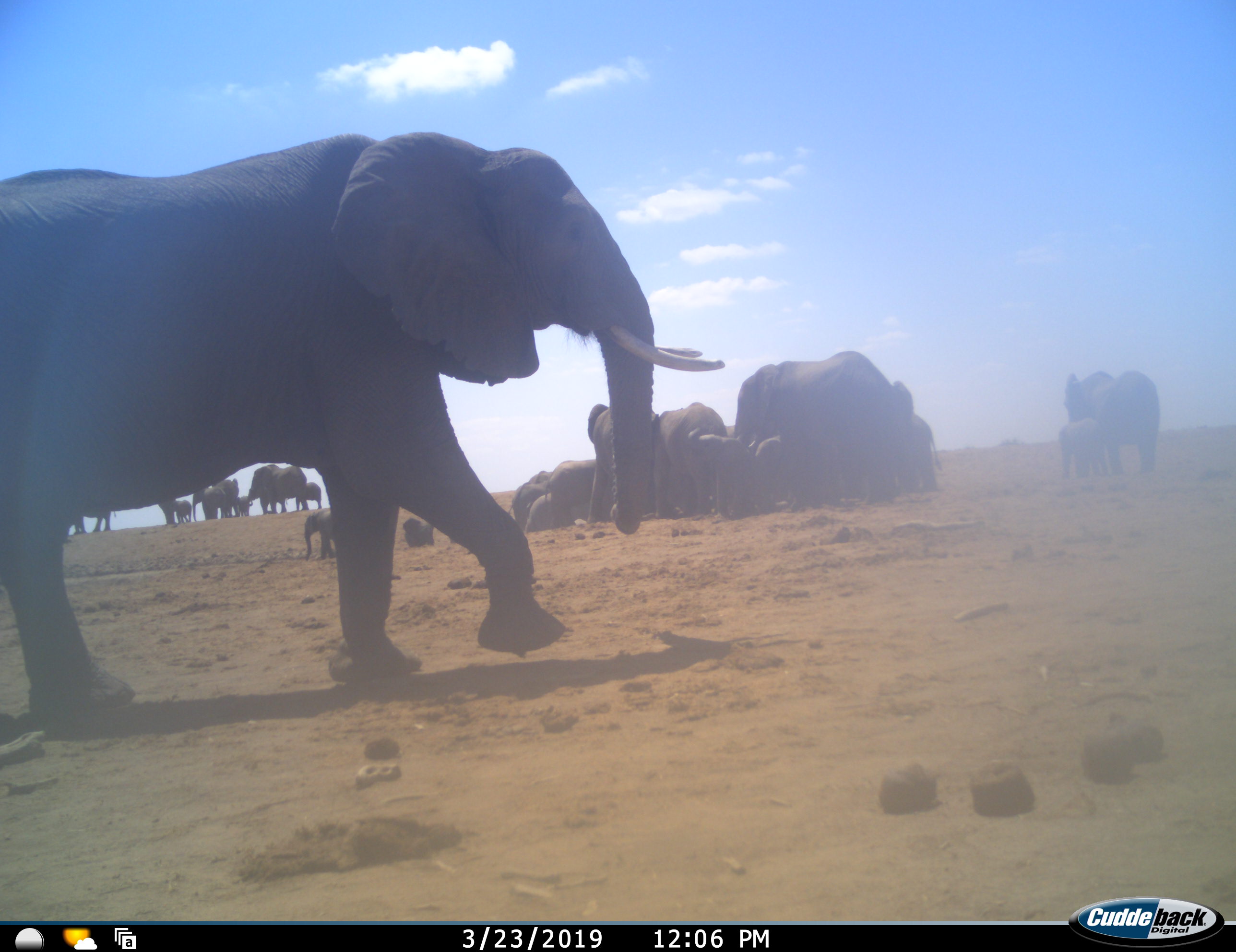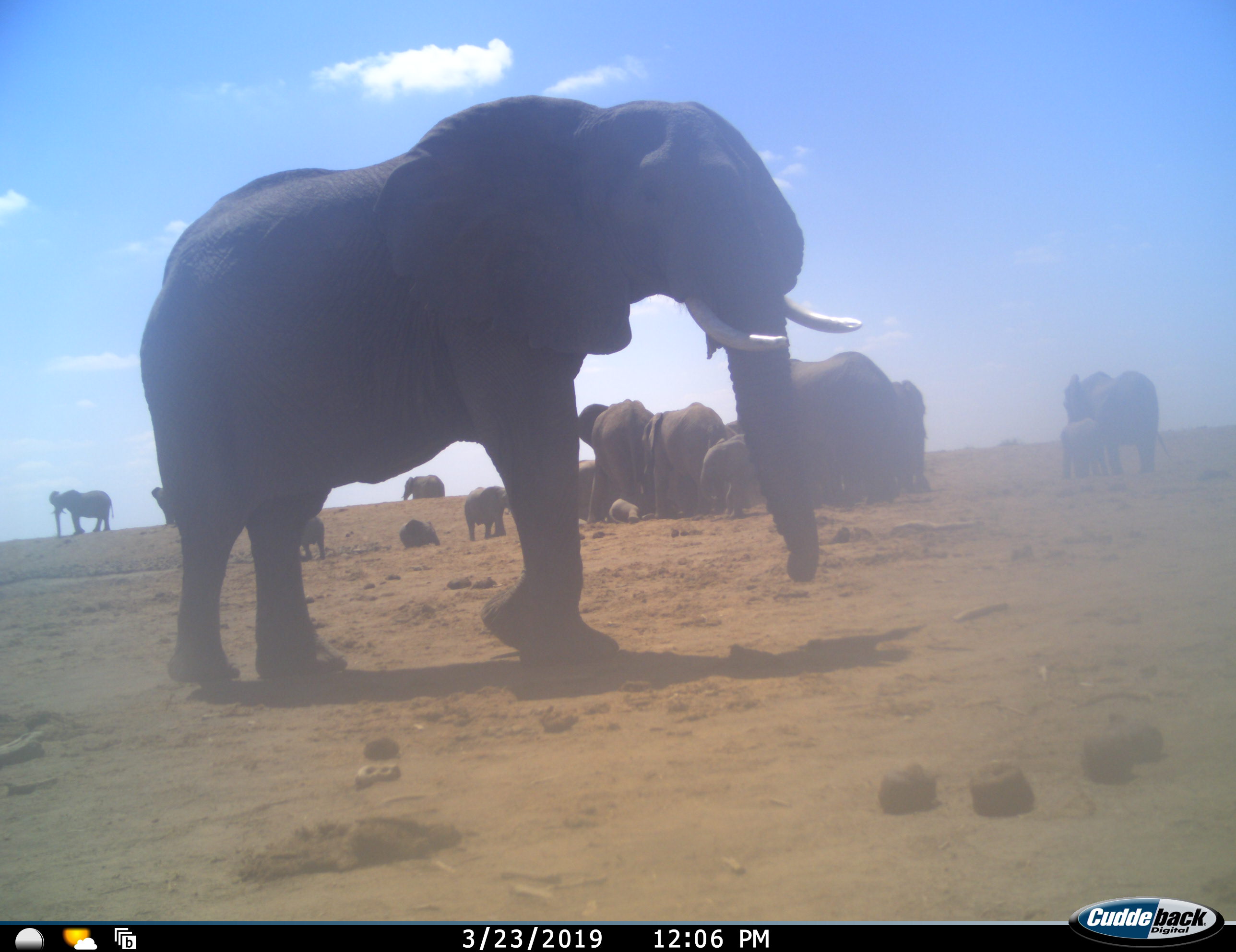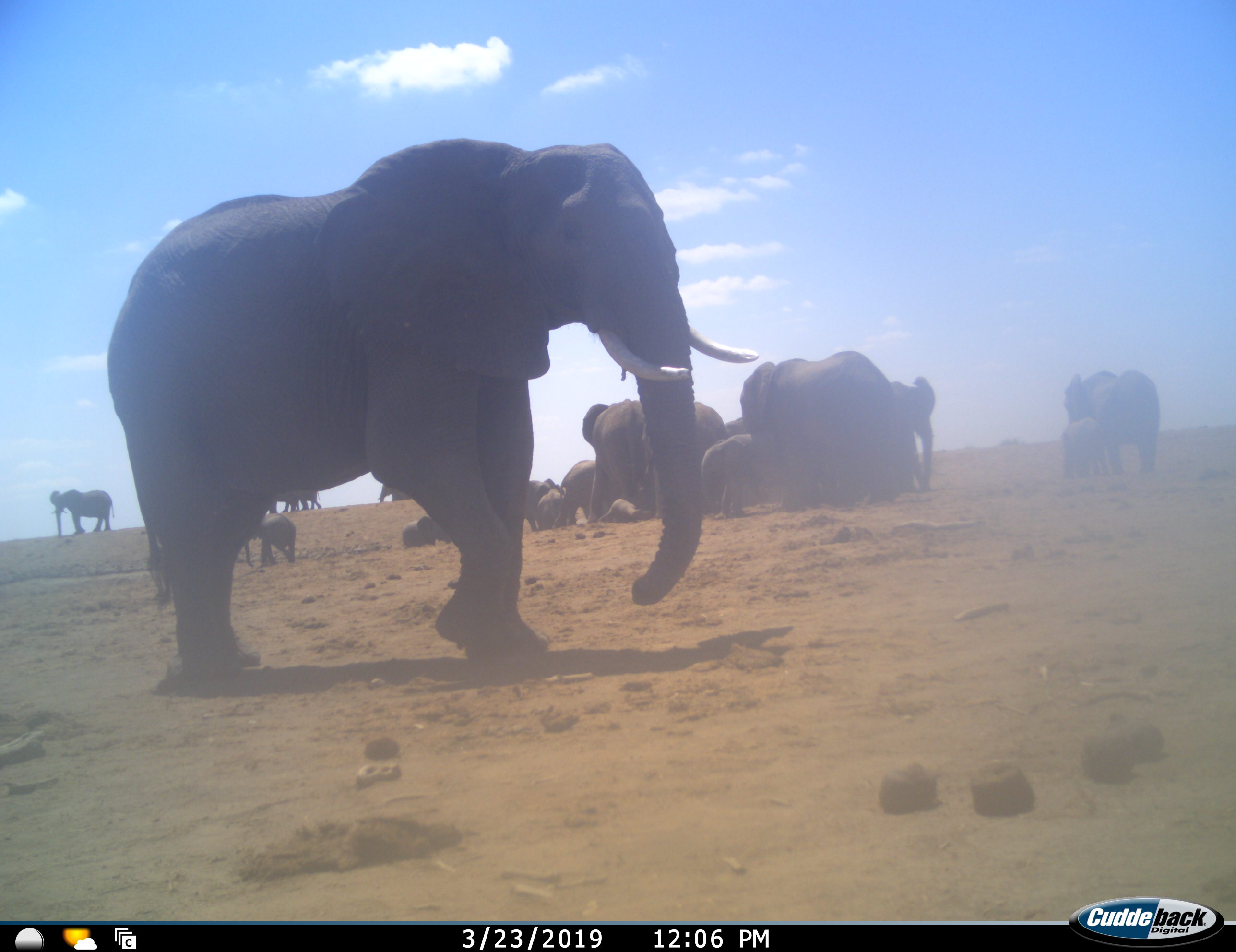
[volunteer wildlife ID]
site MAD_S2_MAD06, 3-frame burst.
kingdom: Animalia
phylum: Chordata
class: Mammalia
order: Proboscidea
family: Elephantidae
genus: Loxodonta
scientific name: Loxodonta africana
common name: african bush elephant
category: elephant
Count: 11-50.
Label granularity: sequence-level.